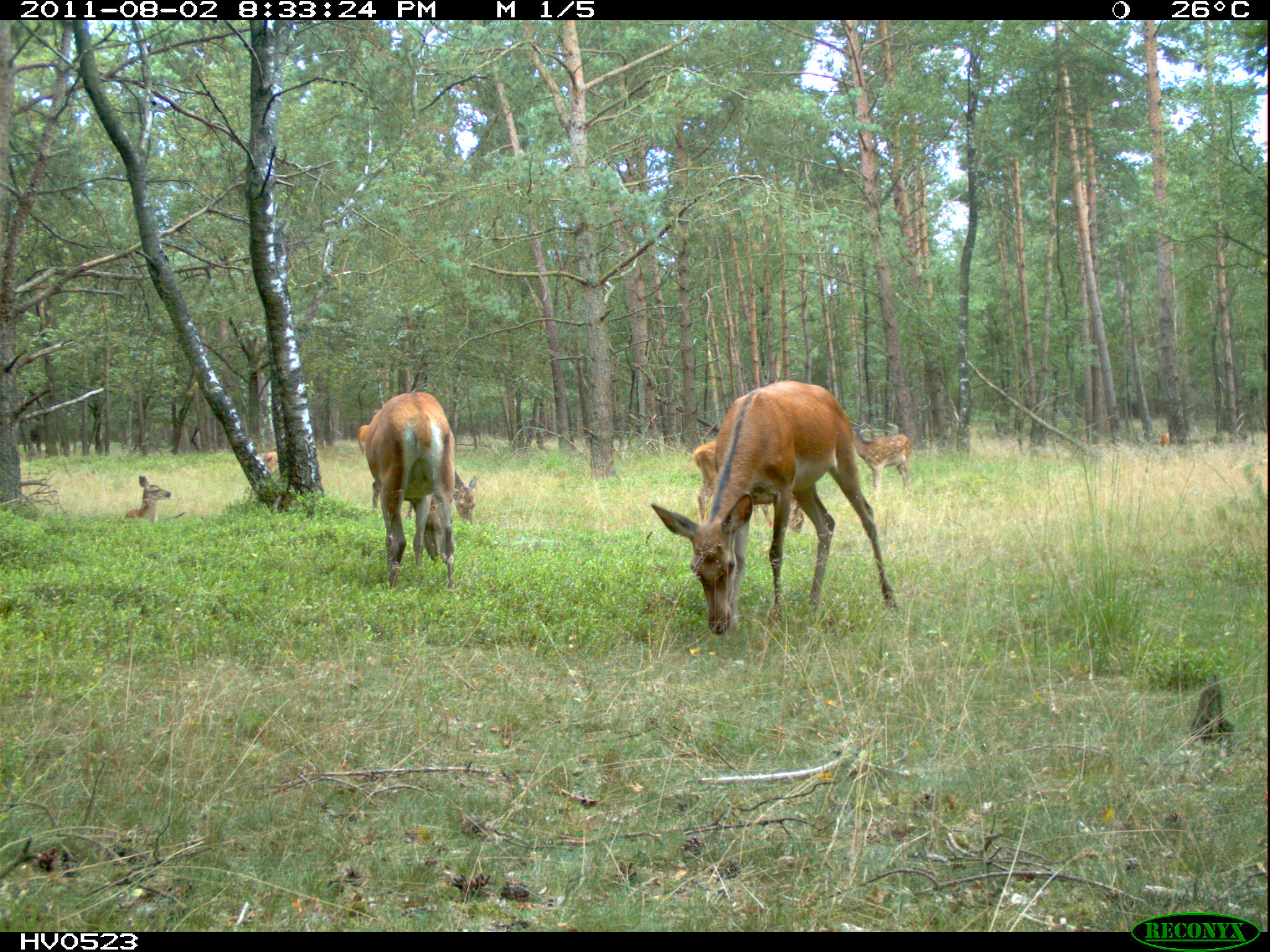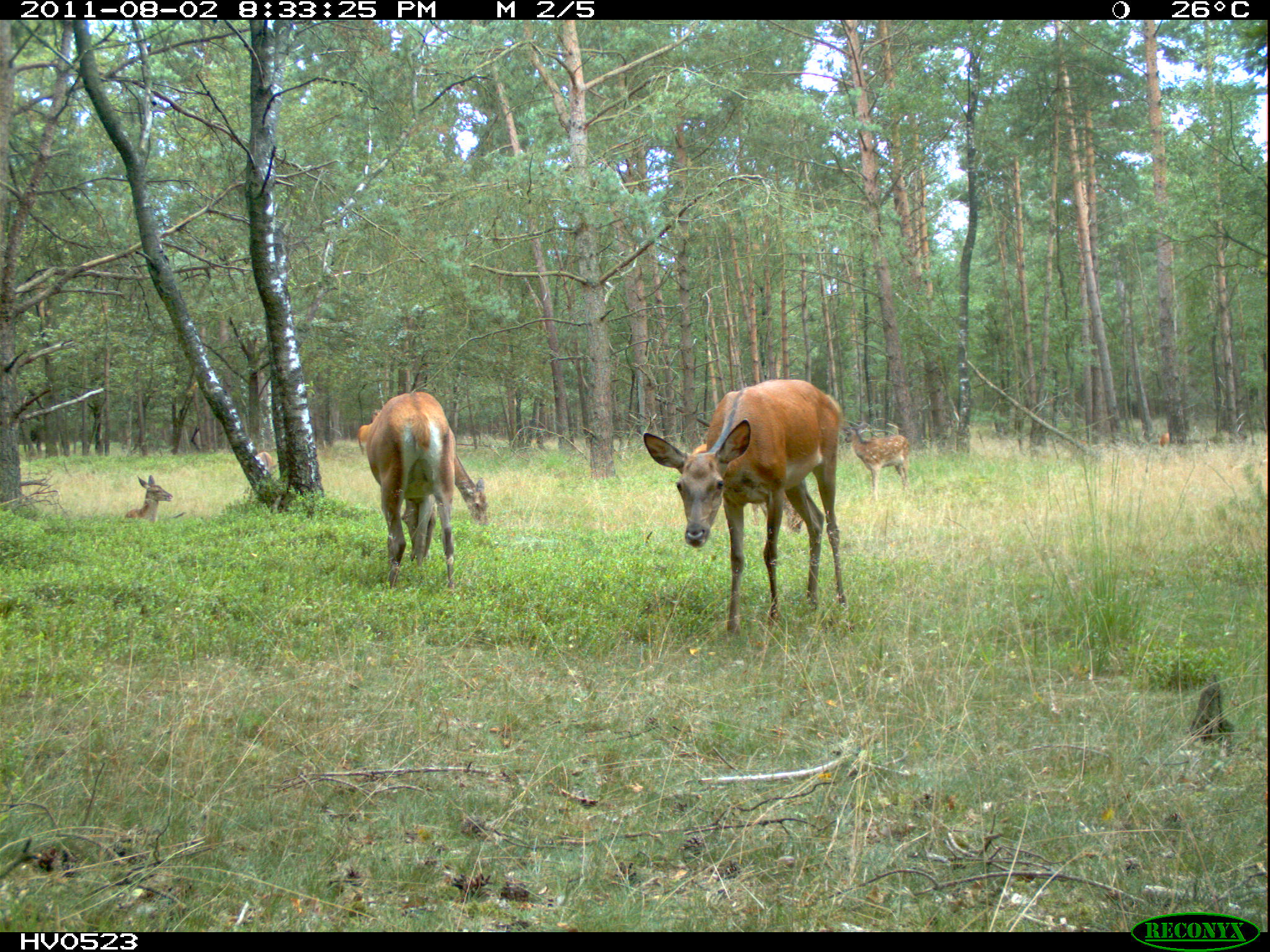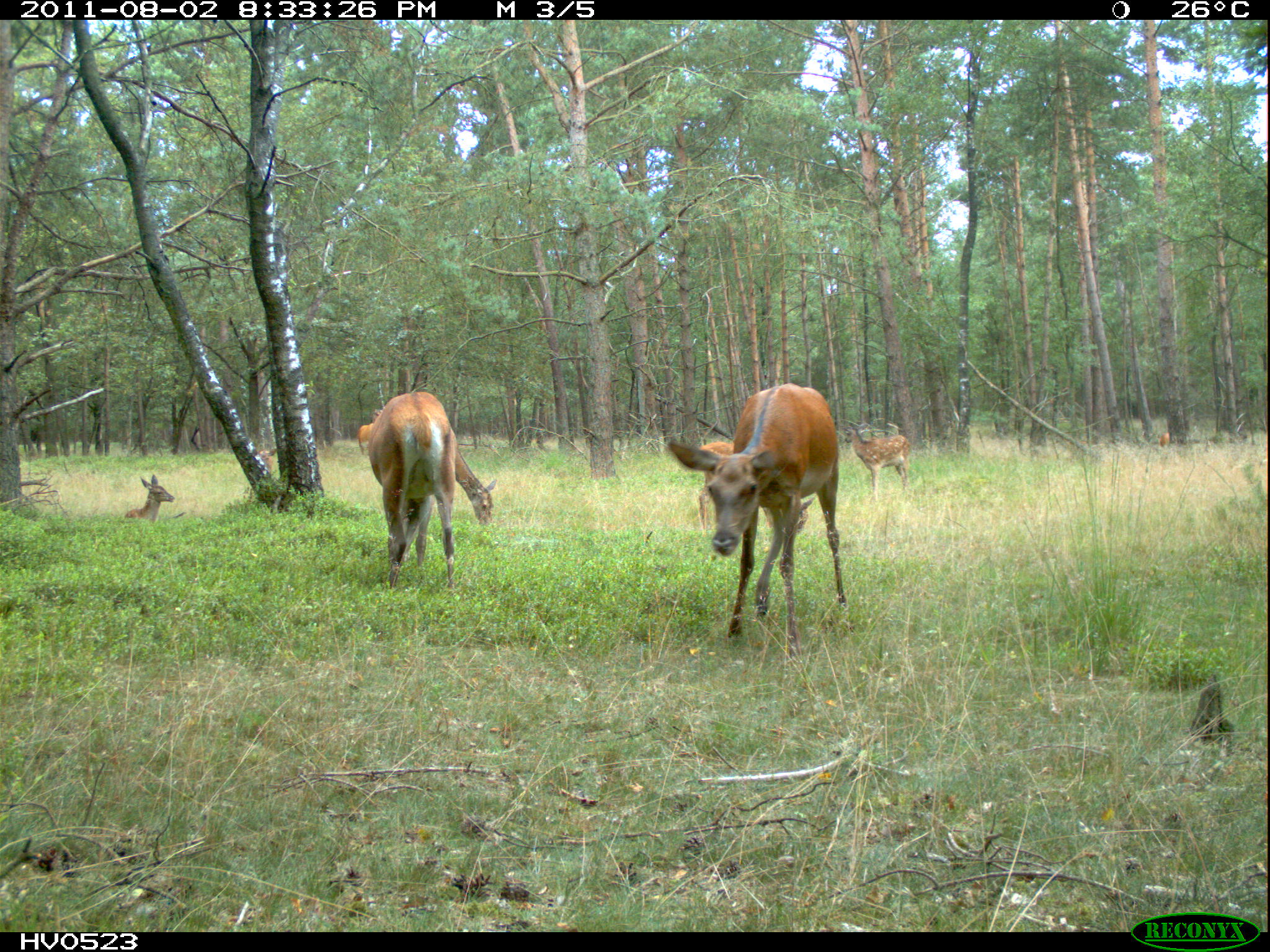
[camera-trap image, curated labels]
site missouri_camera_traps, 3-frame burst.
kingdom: Animalia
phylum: Chordata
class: Mammalia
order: Artiodactyla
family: Cervidae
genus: Cervus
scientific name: Cervus elaphus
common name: red deer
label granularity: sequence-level